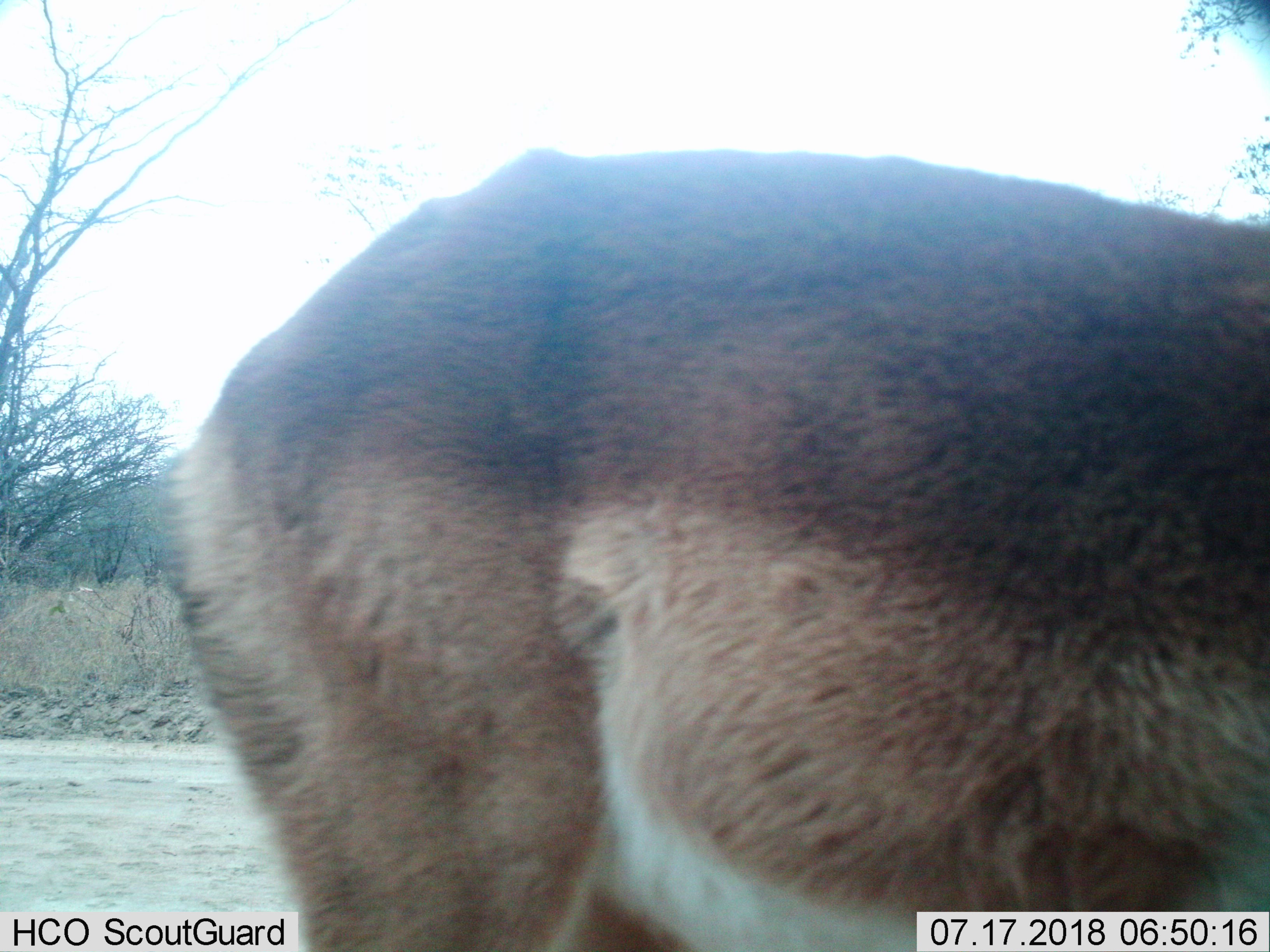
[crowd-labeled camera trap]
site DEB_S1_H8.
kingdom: Animalia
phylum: Chordata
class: Mammalia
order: Artiodactyla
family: Bovidae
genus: Aepyceros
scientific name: Aepyceros melampus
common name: impala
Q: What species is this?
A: Impala (Aepyceros melampus).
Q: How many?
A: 1.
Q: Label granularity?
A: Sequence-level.